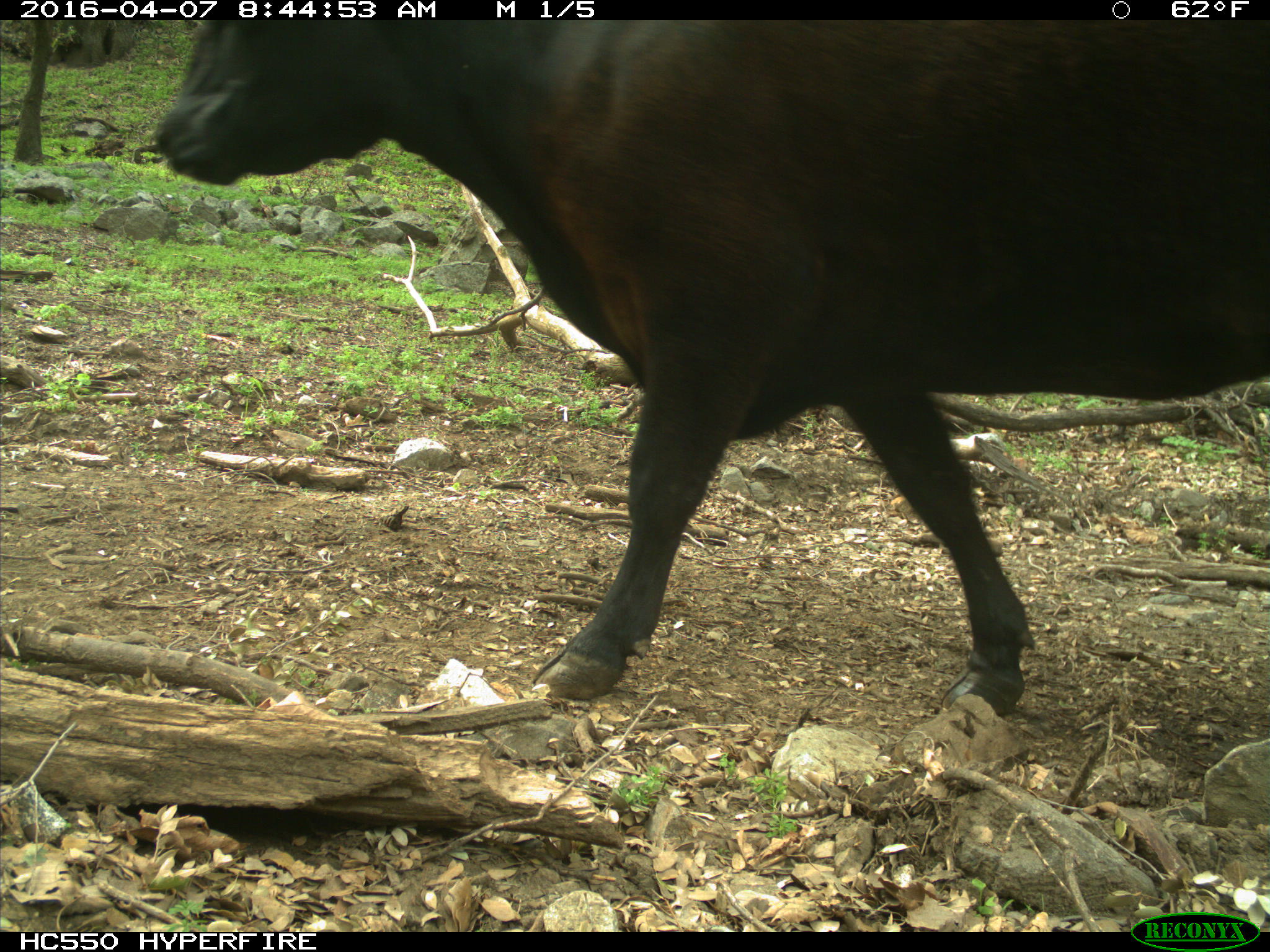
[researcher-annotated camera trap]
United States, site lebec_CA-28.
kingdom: Animalia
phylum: Chordata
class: Mammalia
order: Artiodactyla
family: Bovidae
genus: Bos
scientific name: Bos taurus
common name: domestic cow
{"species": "Bos taurus (domestic cow)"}